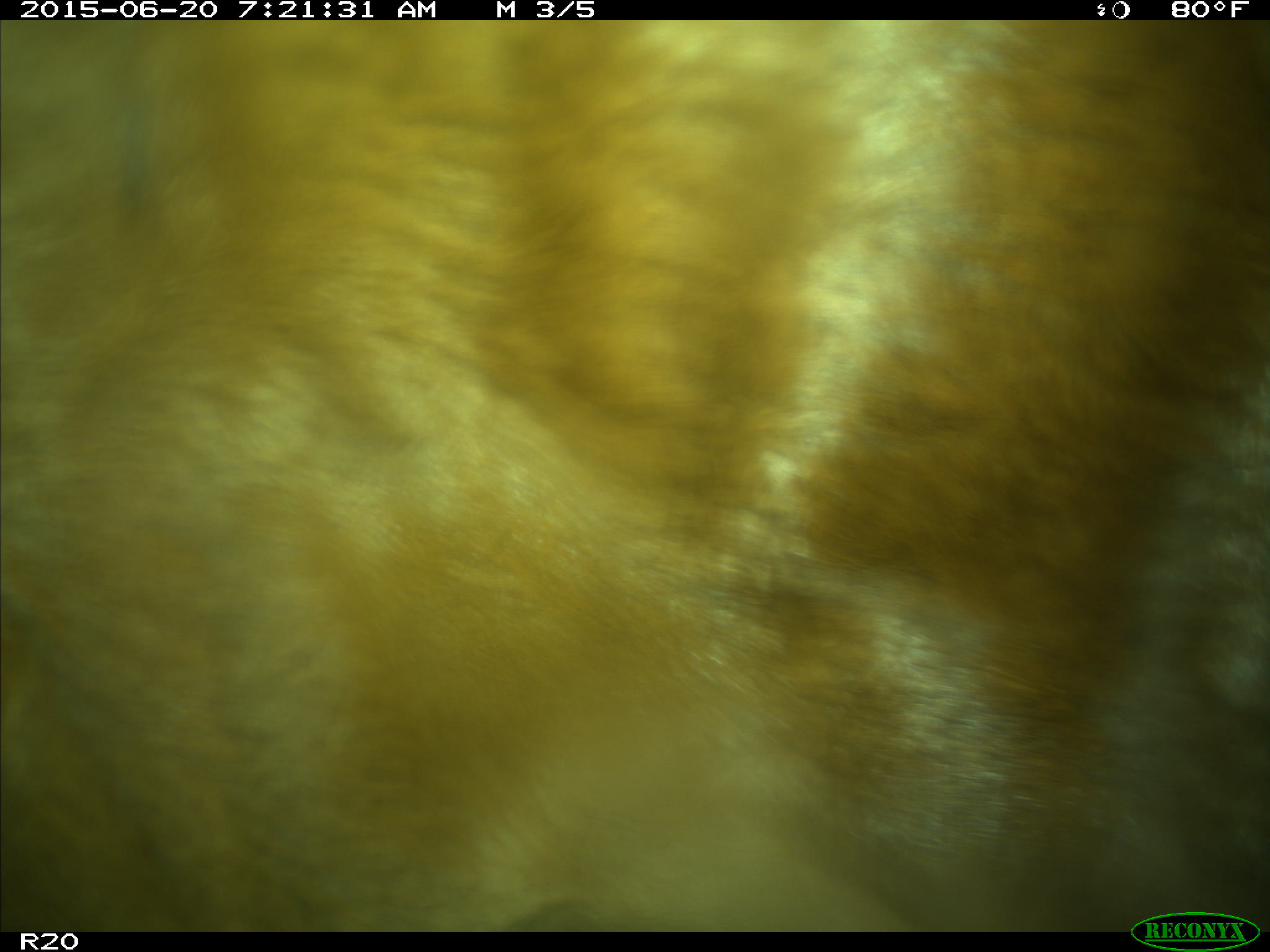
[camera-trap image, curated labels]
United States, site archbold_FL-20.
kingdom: Animalia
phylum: Chordata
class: Mammalia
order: Artiodactyla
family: Bovidae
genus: Bos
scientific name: Bos taurus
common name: domestic cow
Bos taurus (domestic cow).